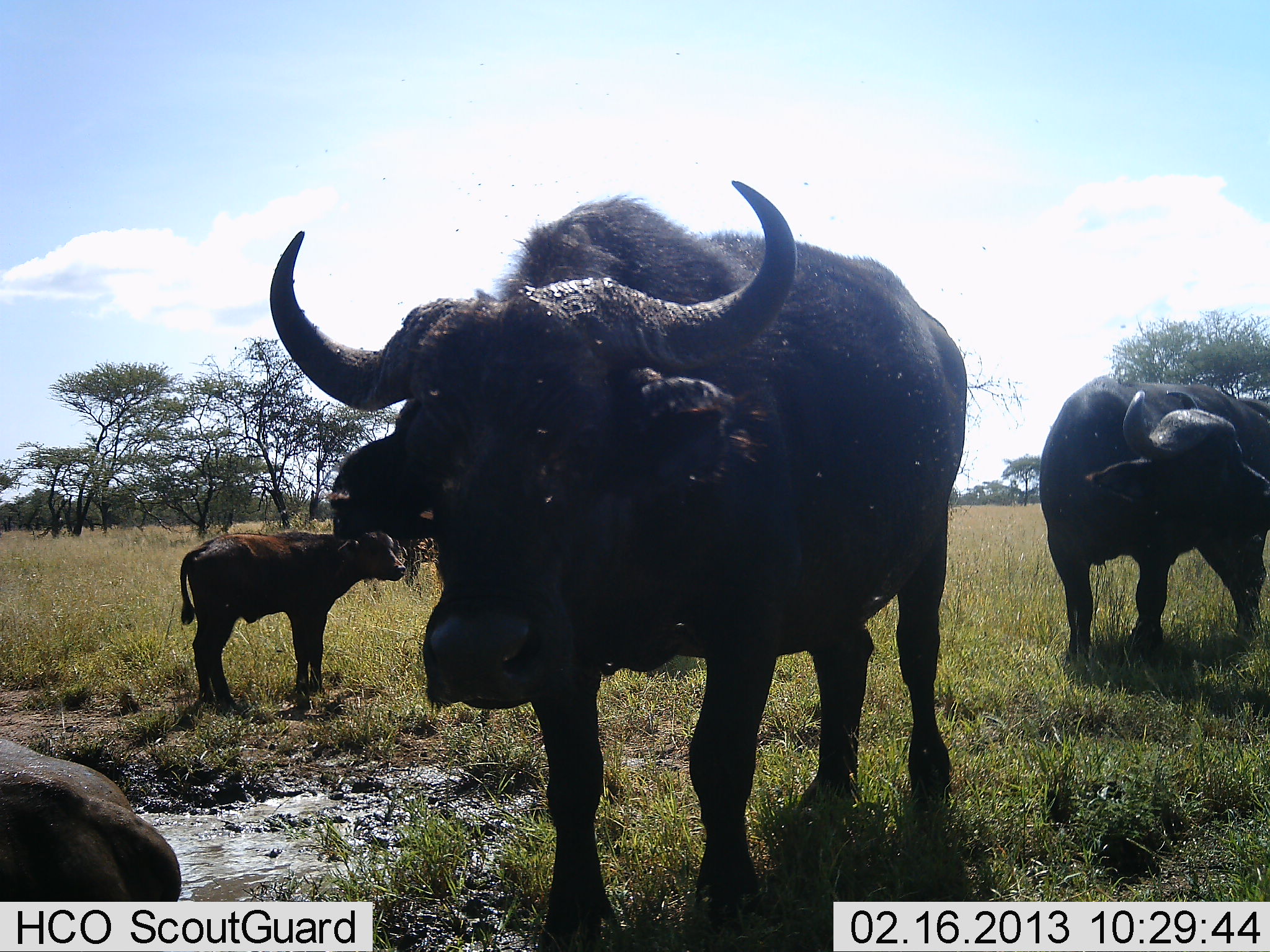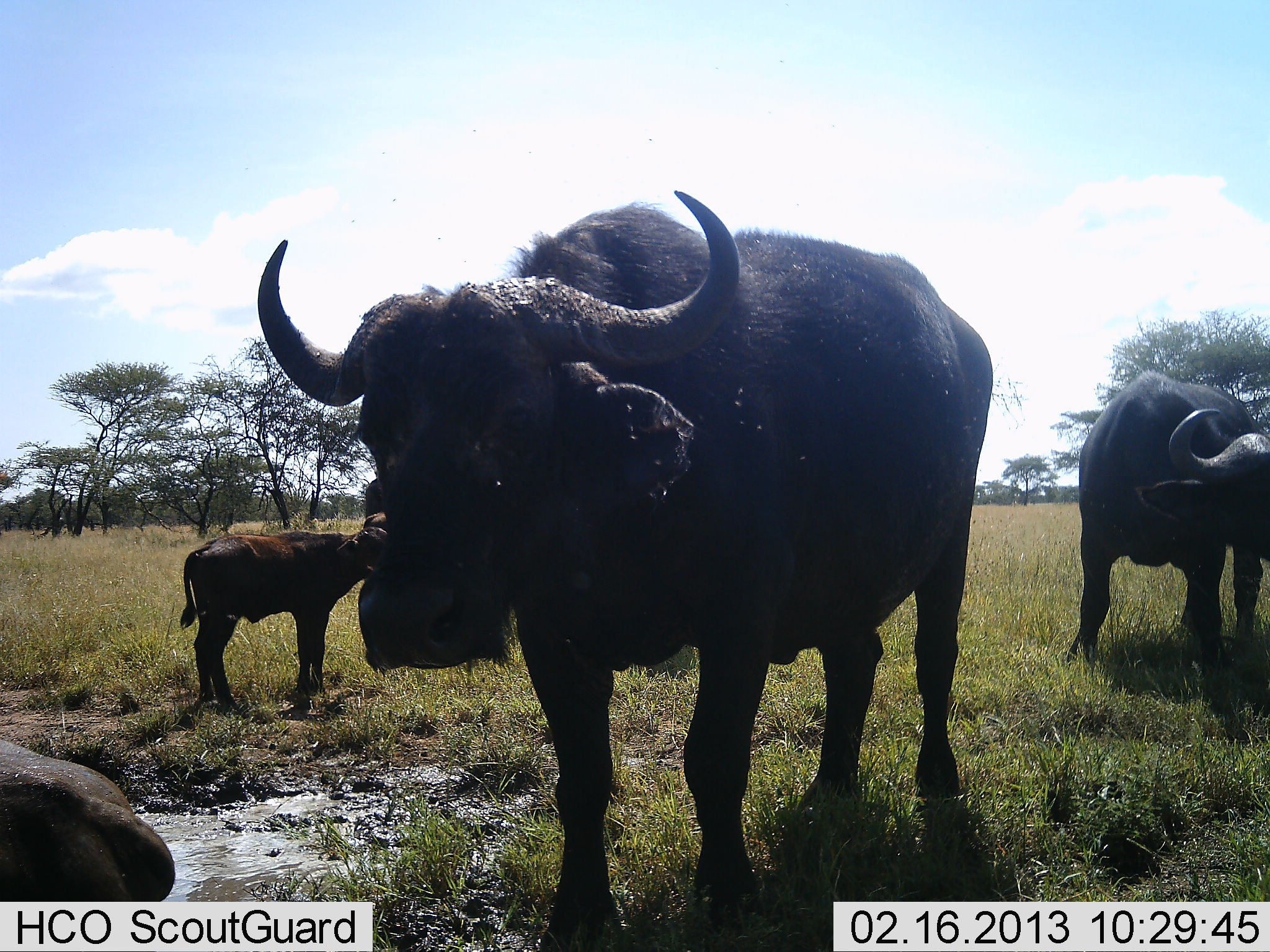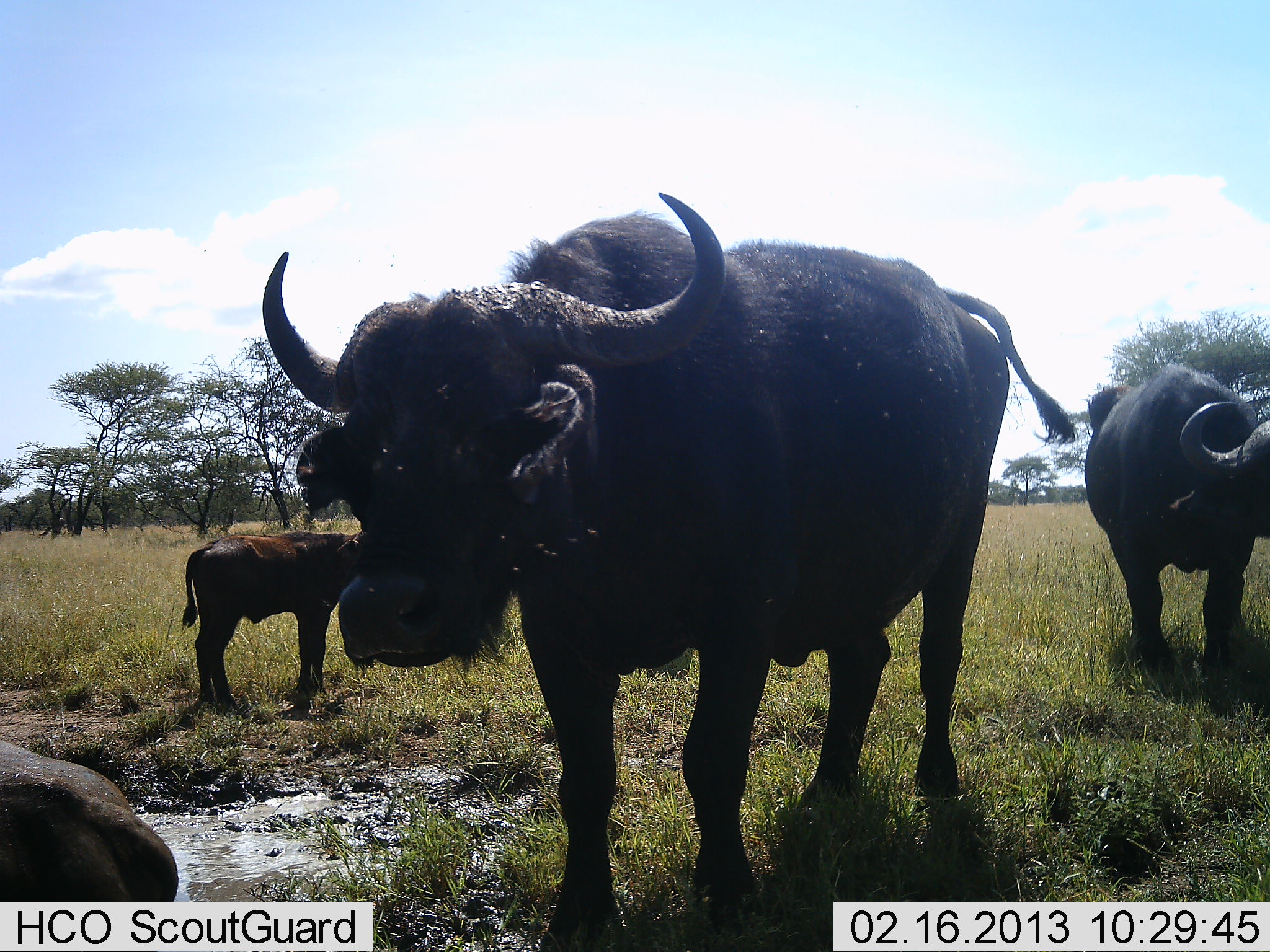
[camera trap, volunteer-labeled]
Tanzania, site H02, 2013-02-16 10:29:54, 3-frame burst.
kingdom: Animalia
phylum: Chordata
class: Mammalia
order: Artiodactyla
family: Bovidae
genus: Syncerus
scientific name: Syncerus caffer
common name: cape buffalo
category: buffalo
Buffalo (cape buffalo) (Syncerus caffer), count 4. Behavior (volunteer vote fractions): standing 91%, resting 55%, moving 23%, interacting 9%. Young present (vote fraction): 91%. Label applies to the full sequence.